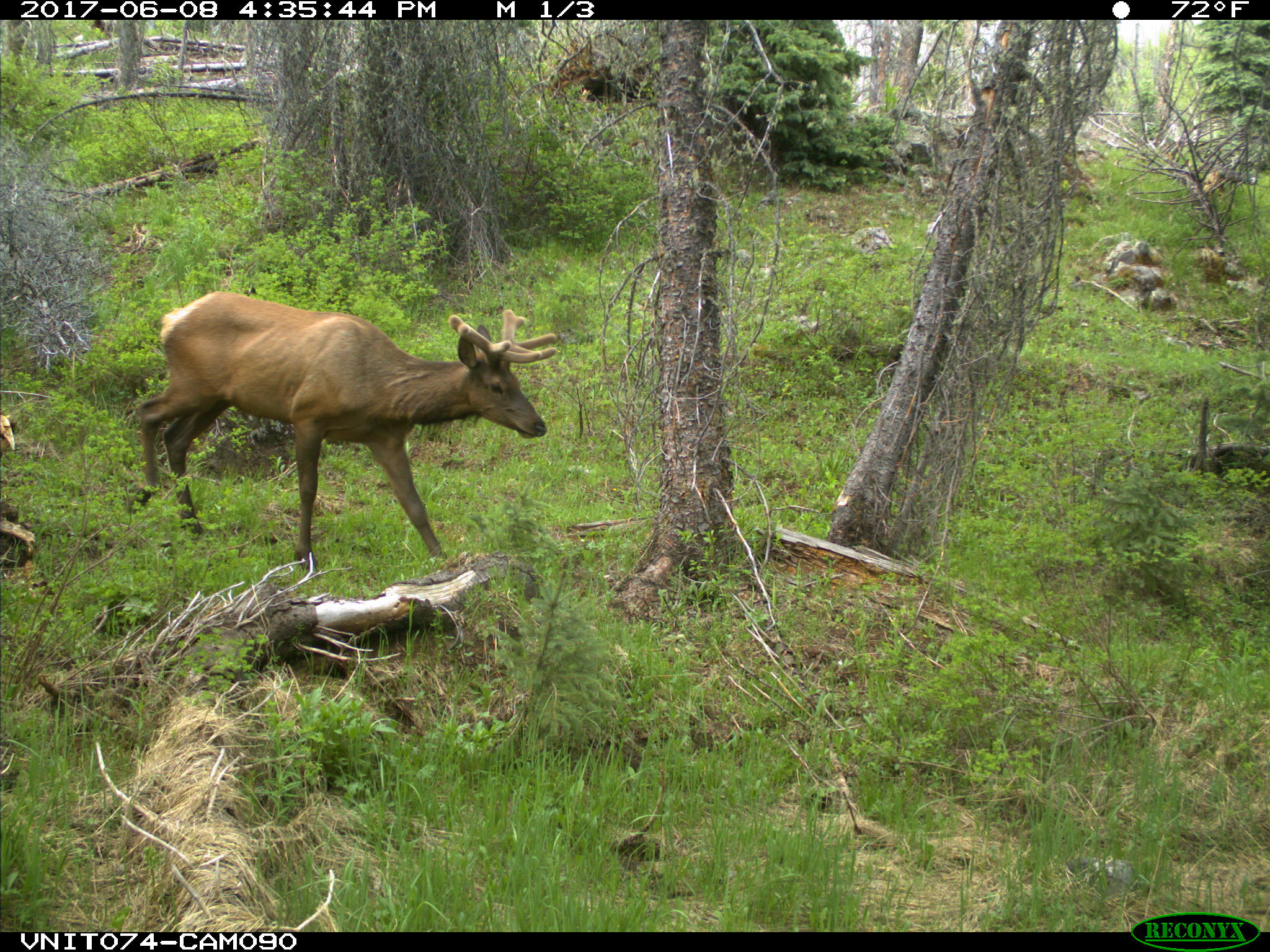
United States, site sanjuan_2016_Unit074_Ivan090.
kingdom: Animalia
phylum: Chordata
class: Mammalia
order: Artiodactyla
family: Cervidae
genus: Cervus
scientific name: Cervus elaphus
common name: red deer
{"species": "Cervus elaphus (red deer)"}